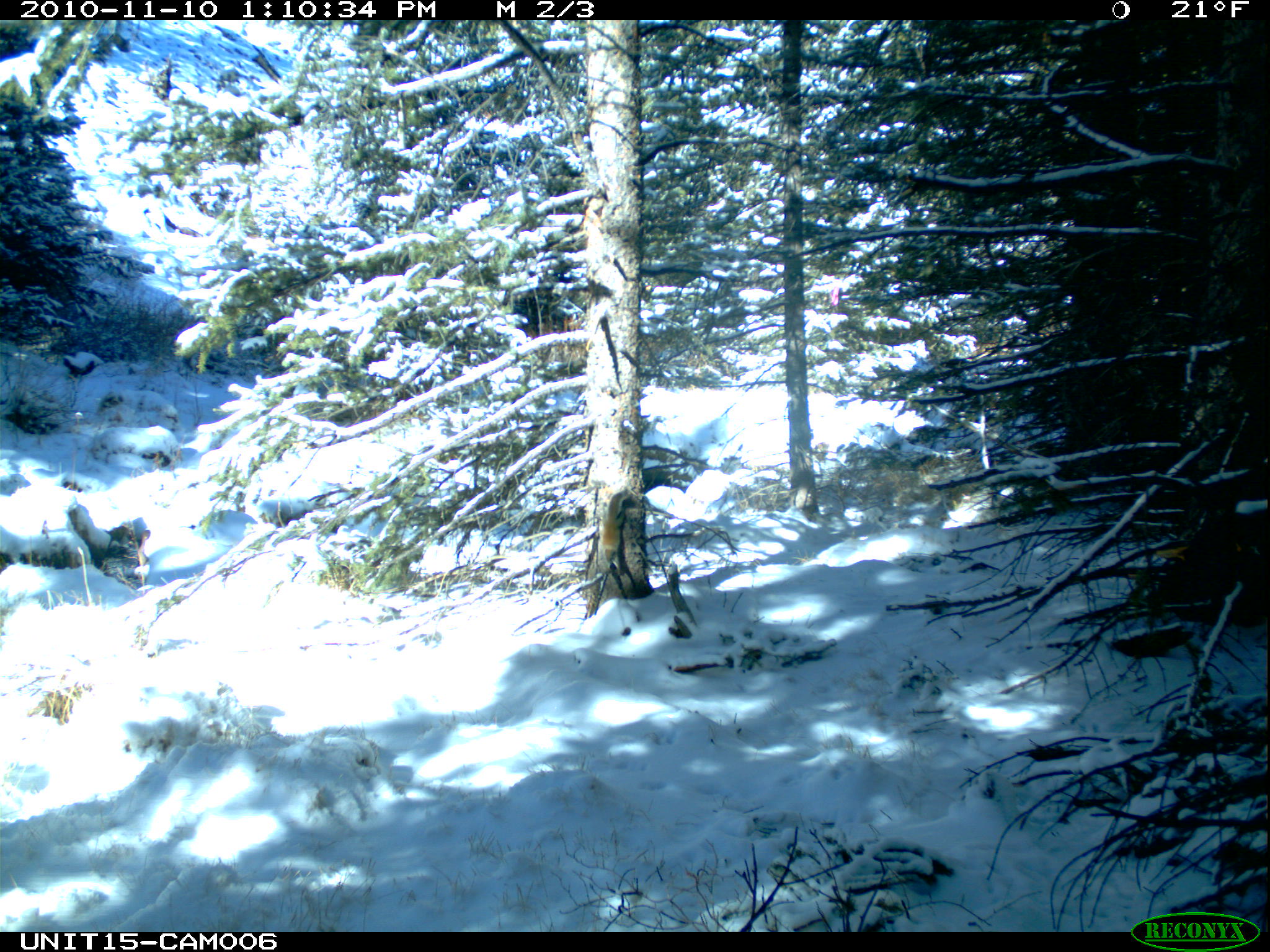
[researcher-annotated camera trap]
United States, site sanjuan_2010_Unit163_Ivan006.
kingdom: Animalia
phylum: Chordata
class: Mammalia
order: Rodentia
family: Sciuridae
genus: Tamiasciurus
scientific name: Tamiasciurus hudsonicus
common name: american red squirrel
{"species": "Tamiasciurus hudsonicus (american red squirrel)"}